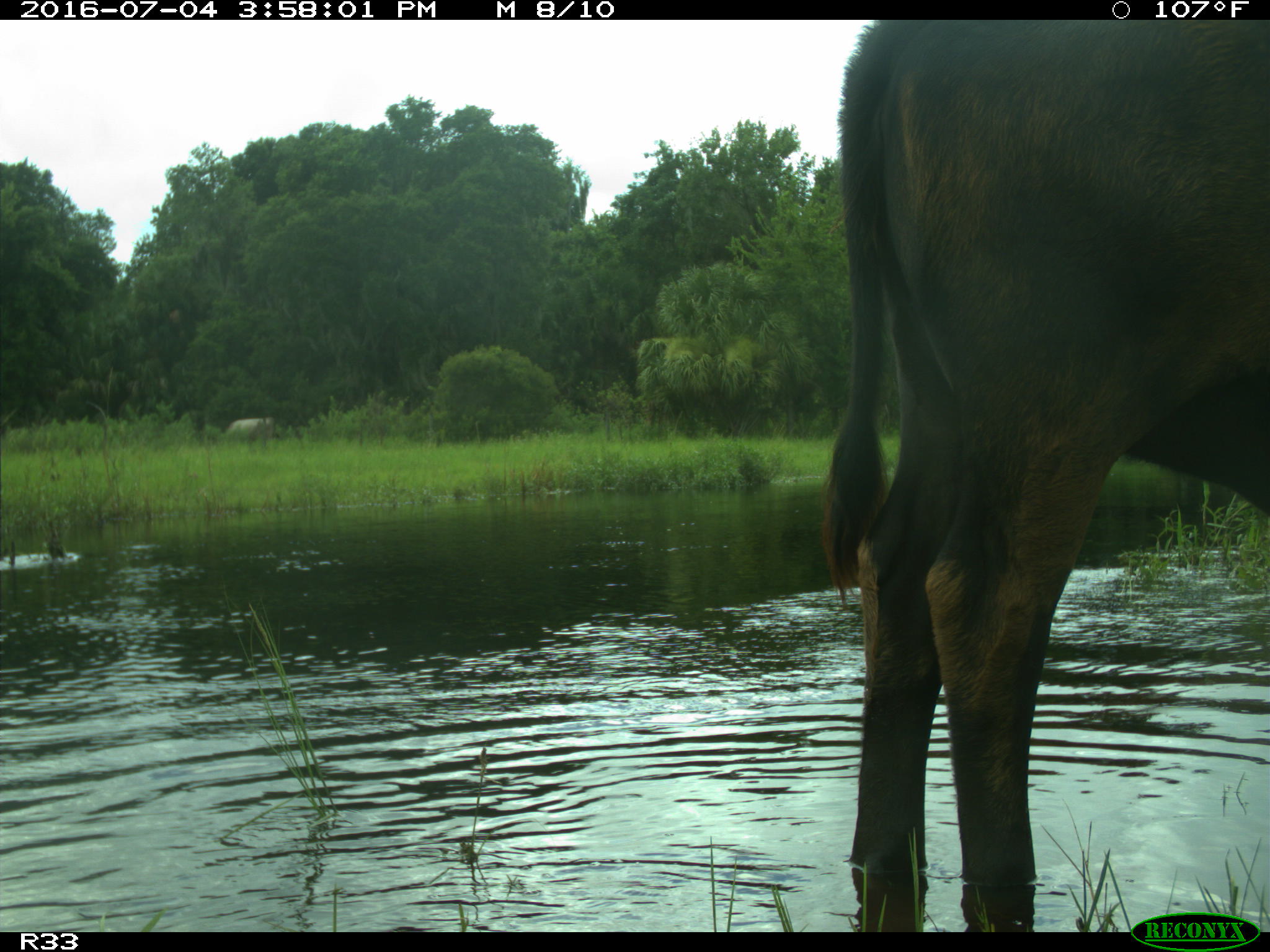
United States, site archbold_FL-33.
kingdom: Animalia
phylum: Chordata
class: Mammalia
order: Artiodactyla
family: Bovidae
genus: Bos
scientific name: Bos taurus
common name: domestic cow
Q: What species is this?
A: Bos taurus (domestic cow).